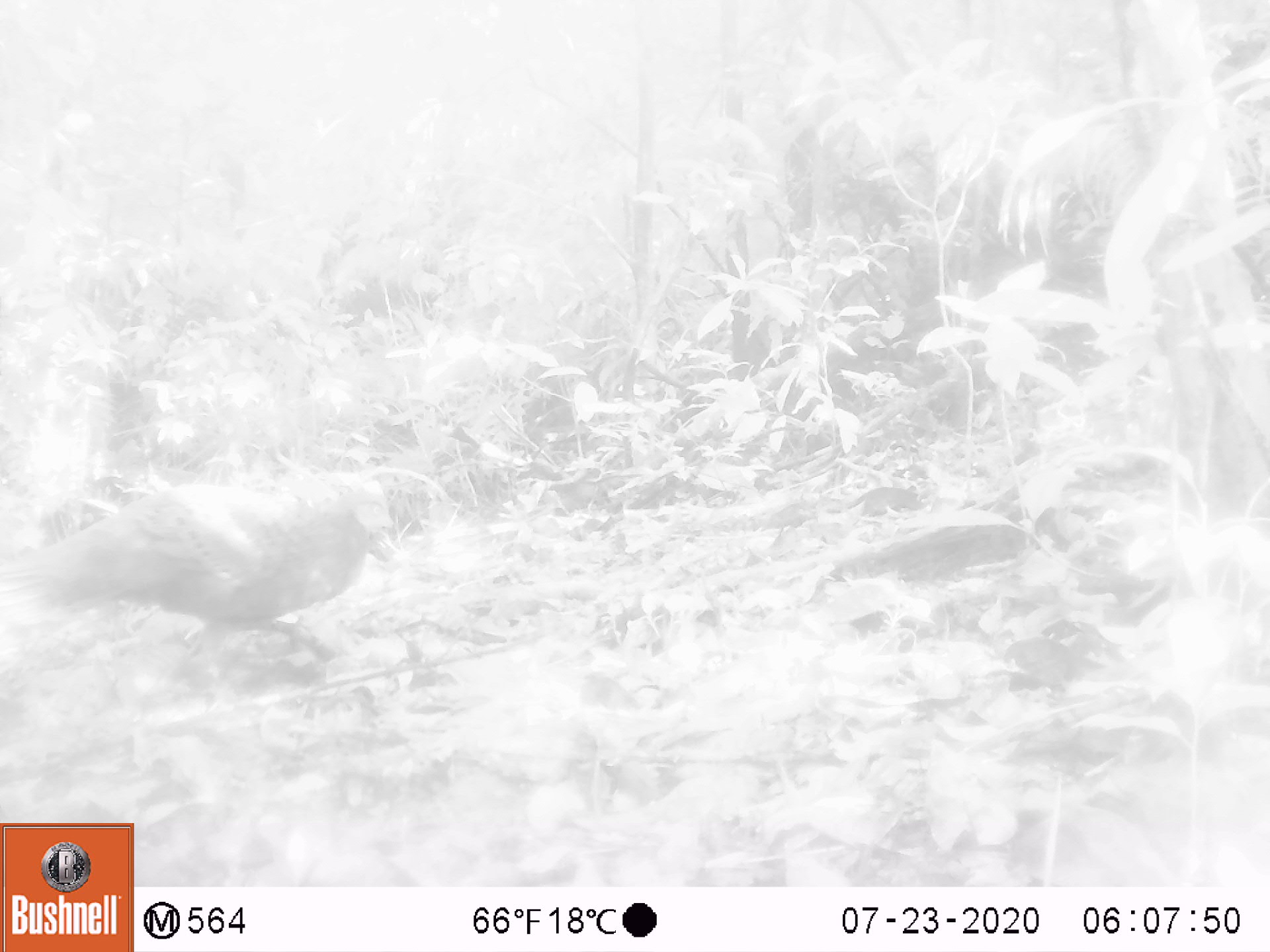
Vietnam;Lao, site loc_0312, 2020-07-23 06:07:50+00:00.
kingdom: Animalia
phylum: Chordata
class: Aves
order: Galliformes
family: Phasianidae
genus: Polyplectron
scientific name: Polyplectron bicalcaratum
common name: gray peacock-pheasant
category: grey peacock pheasant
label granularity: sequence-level